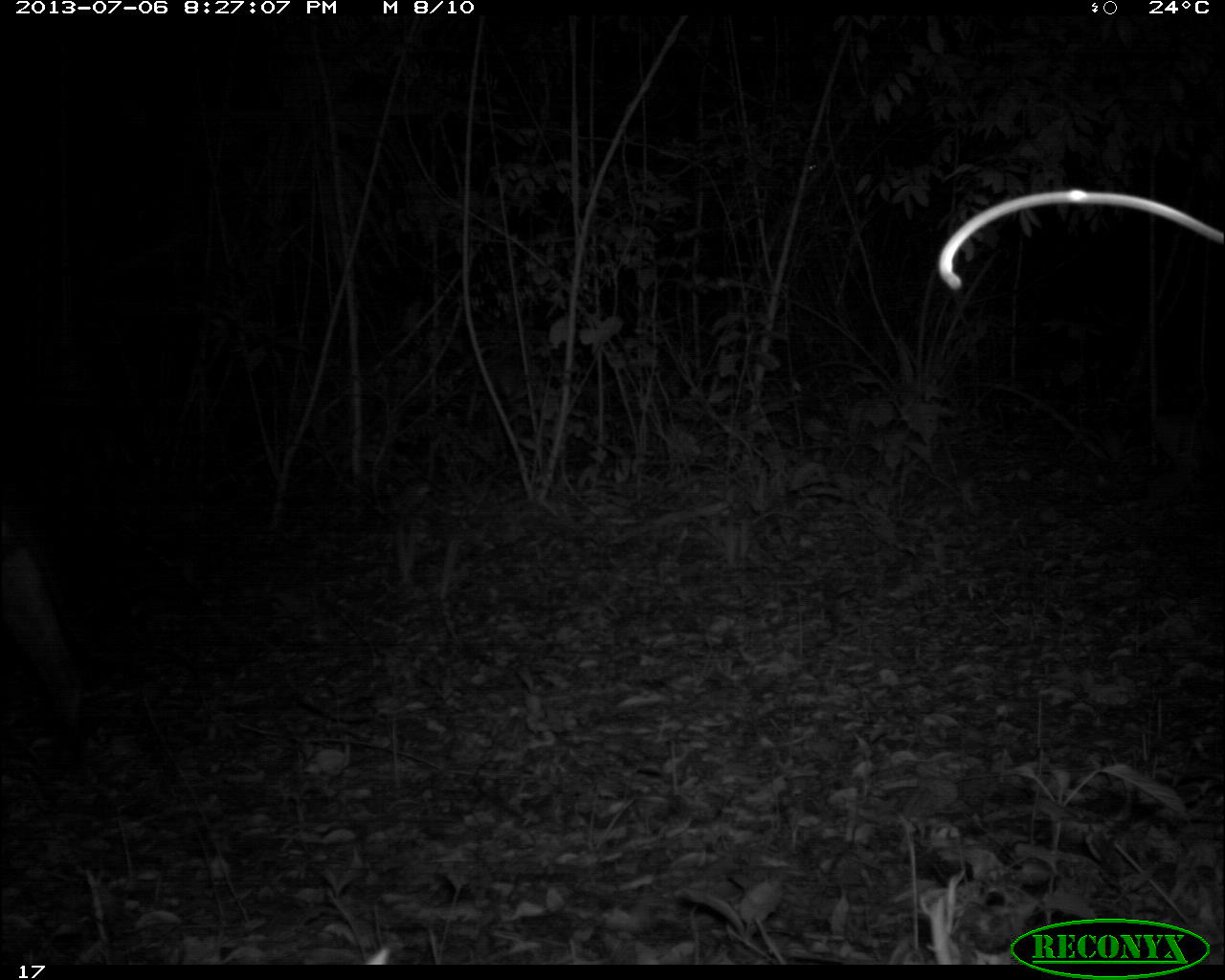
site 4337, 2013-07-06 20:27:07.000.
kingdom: Animalia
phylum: Chordata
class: Mammalia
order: Carnivora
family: Felidae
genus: Puma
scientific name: Puma concolor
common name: mountain lion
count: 1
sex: male